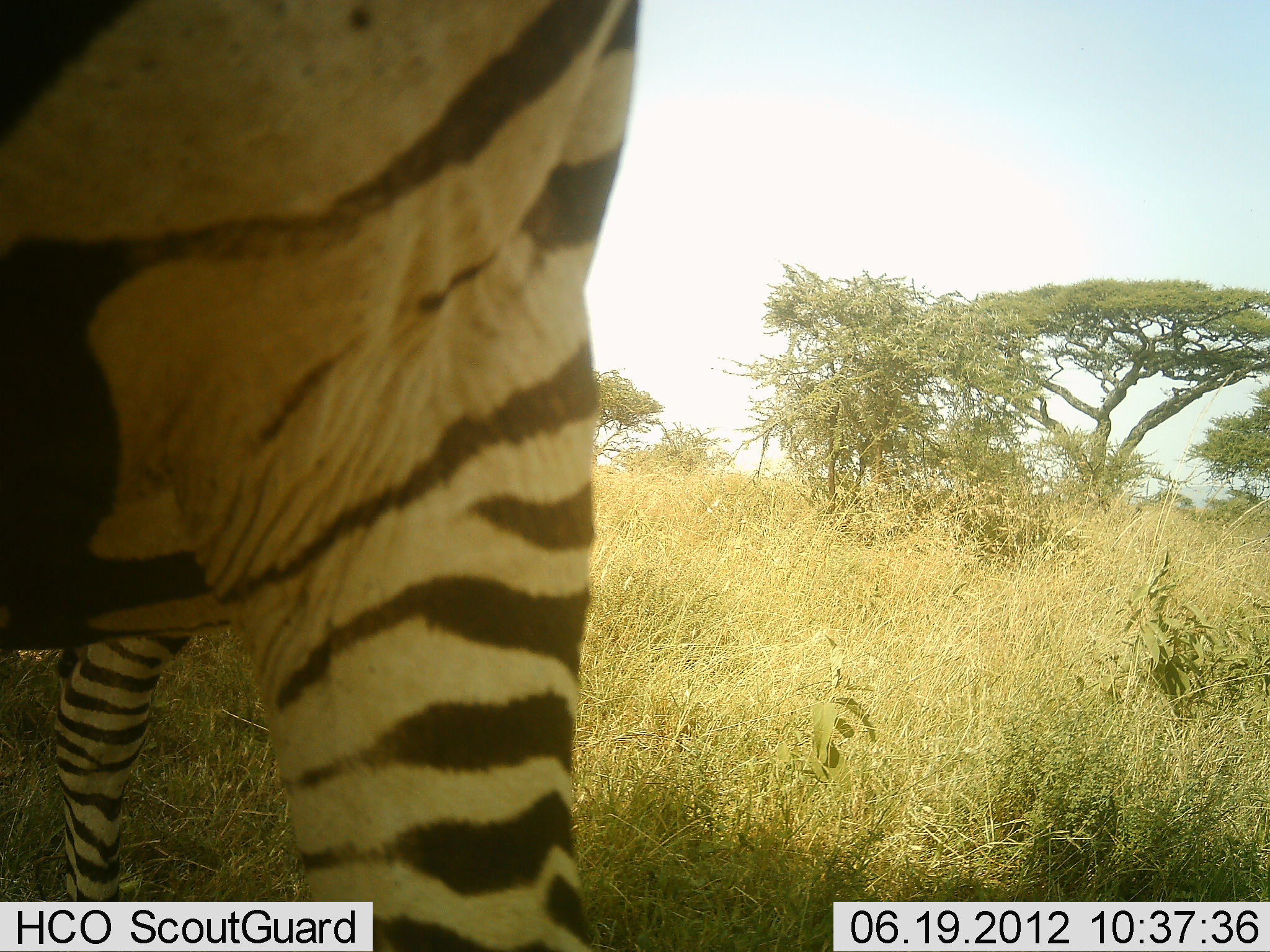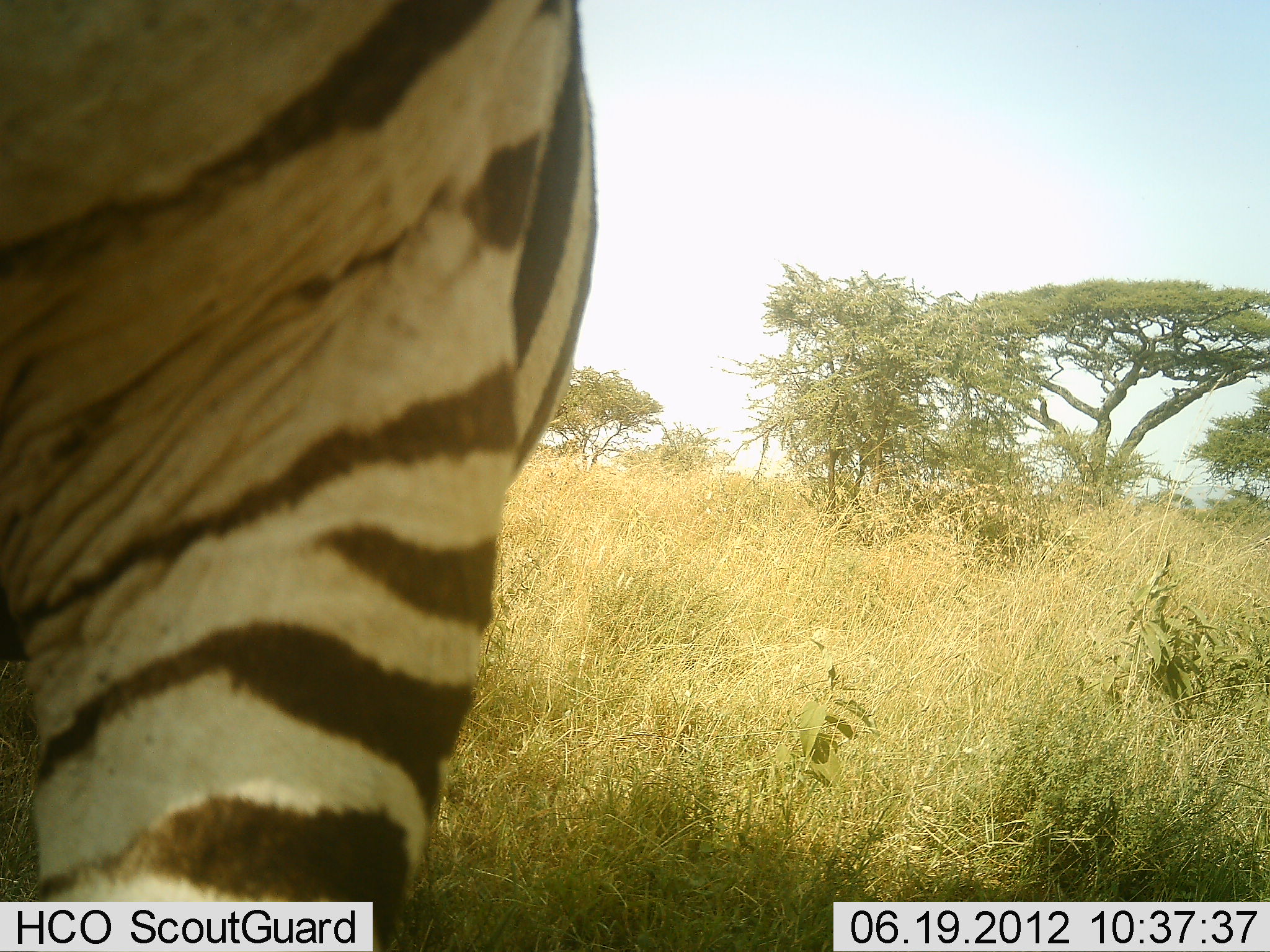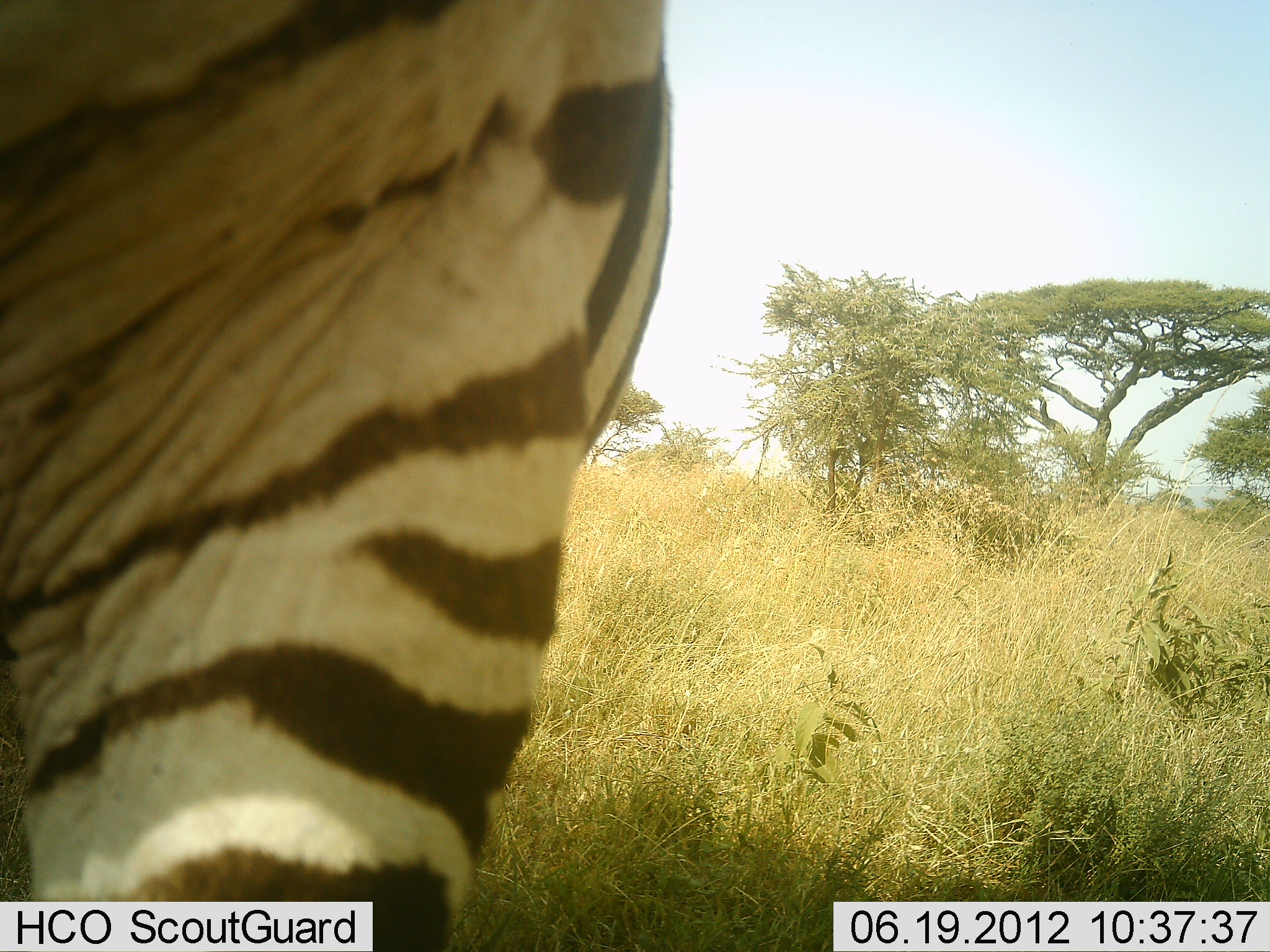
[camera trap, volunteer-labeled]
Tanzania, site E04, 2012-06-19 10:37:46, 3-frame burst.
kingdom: Animalia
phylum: Chordata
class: Mammalia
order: Perissodactyla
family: Equidae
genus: Equus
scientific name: Equus quagga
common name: plains zebra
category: zebra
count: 1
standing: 70%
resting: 0%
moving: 30%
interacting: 0%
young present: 0%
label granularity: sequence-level